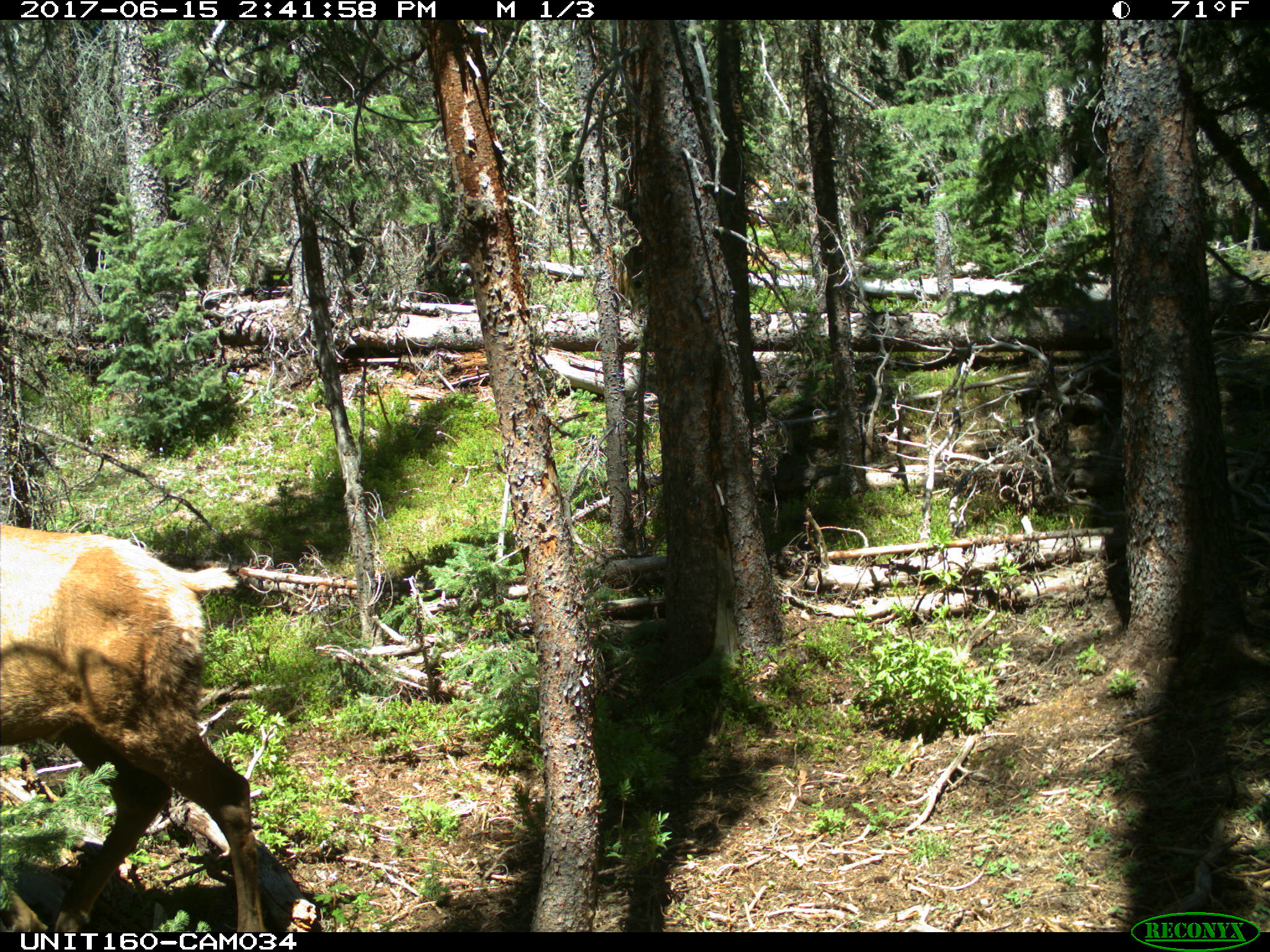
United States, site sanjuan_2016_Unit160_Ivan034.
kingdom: Animalia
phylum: Chordata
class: Mammalia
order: Artiodactyla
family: Cervidae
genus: Cervus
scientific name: Cervus elaphus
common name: red deer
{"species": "Cervus elaphus (red deer)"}